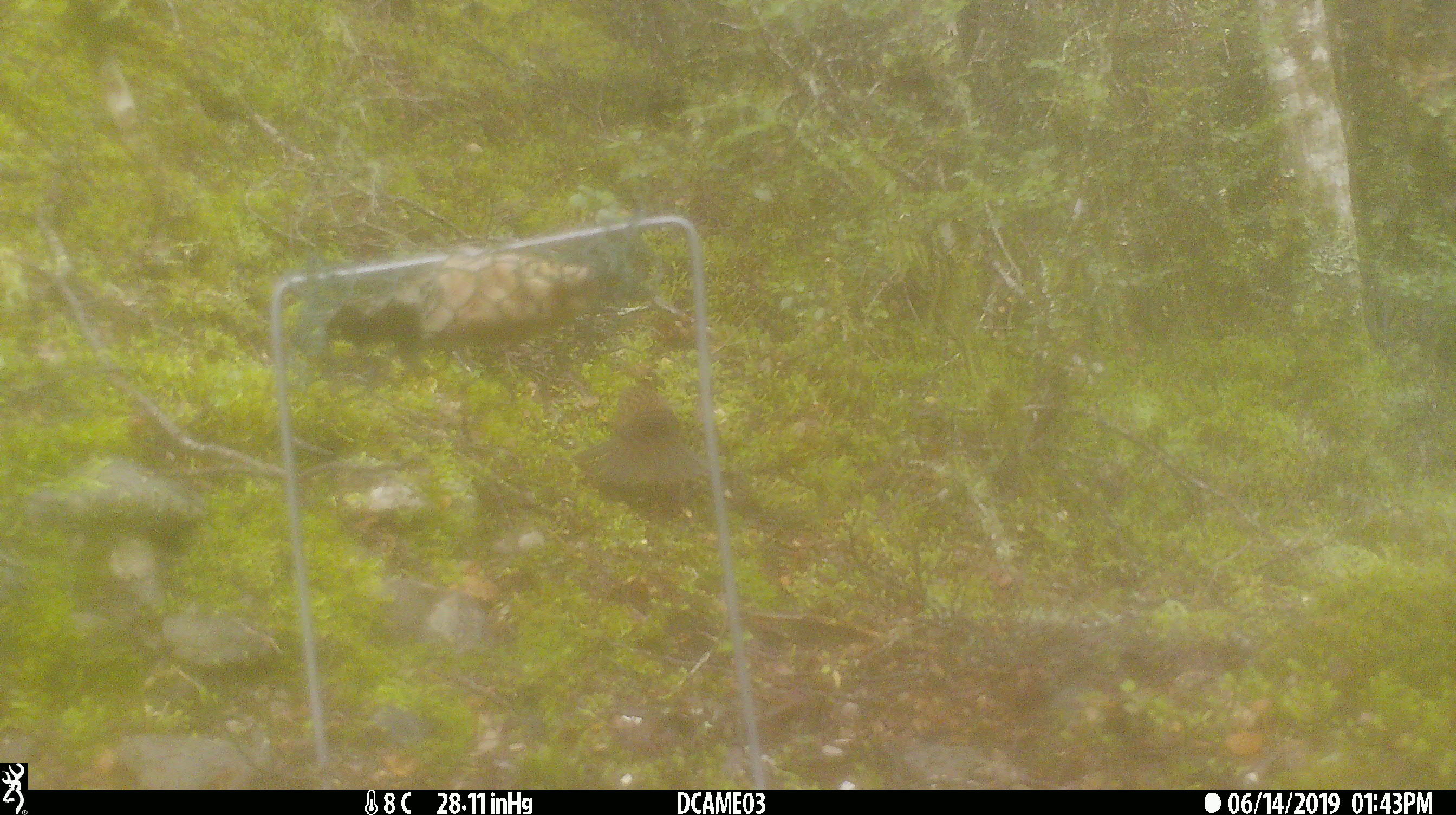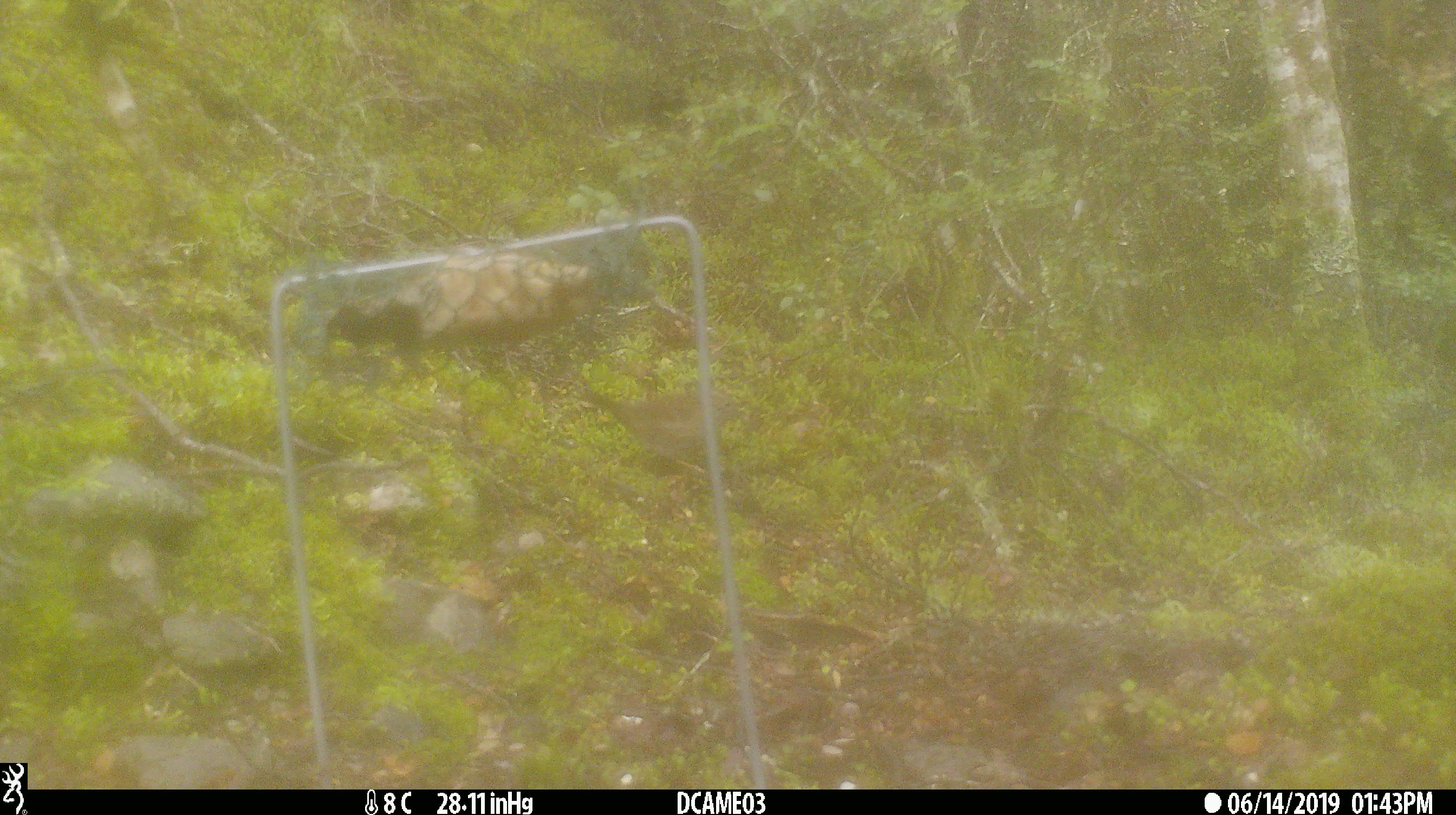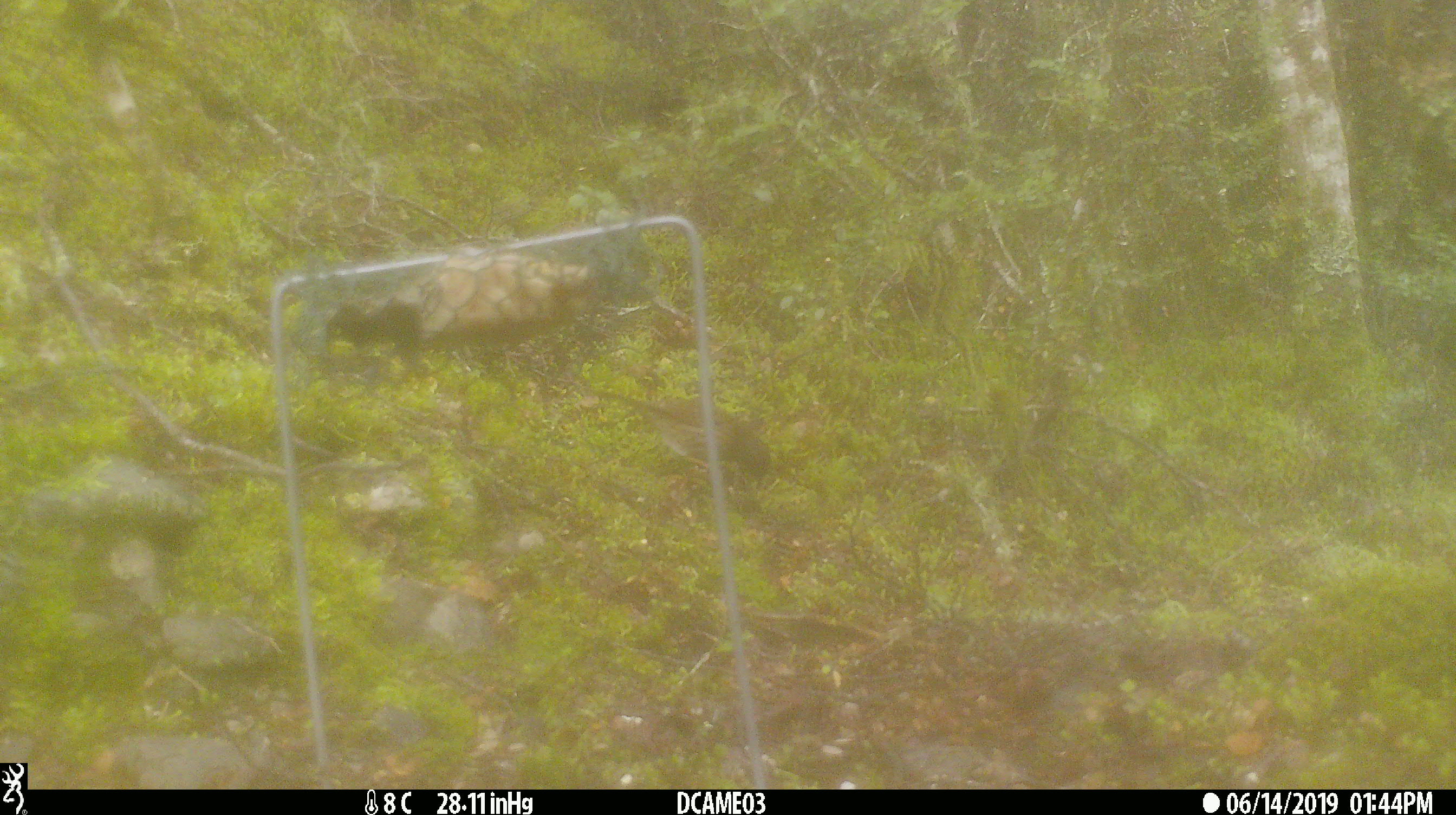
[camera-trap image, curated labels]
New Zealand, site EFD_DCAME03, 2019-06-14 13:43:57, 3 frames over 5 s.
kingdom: Animalia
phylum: Chordata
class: Aves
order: Passeriformes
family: Prunellidae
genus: Prunella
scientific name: Prunella modularis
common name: dunnock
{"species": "dunnock (Prunella modularis)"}